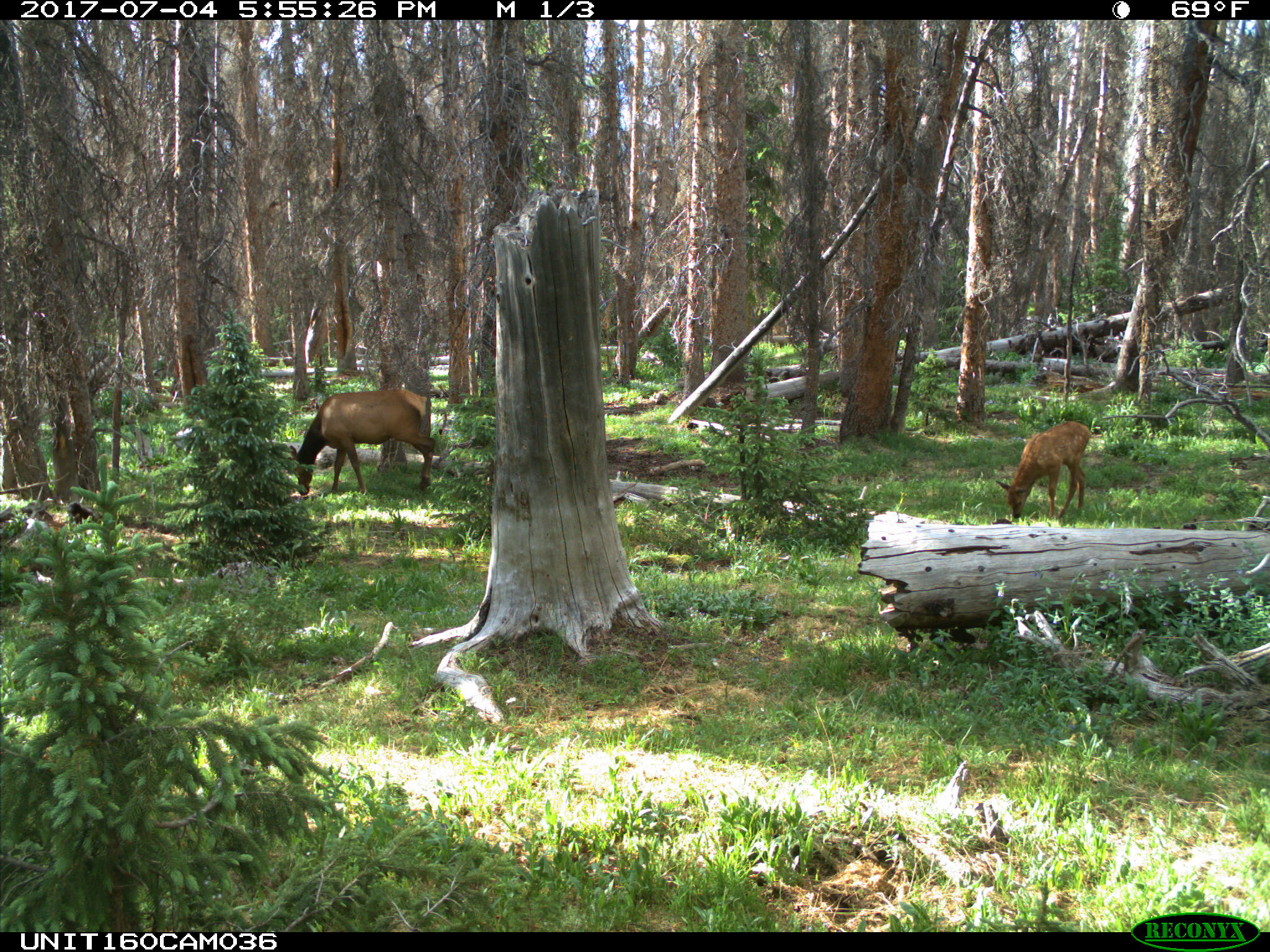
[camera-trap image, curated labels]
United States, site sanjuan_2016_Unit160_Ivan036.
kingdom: Animalia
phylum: Chordata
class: Mammalia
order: Artiodactyla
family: Cervidae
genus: Cervus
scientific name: Cervus elaphus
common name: red deer